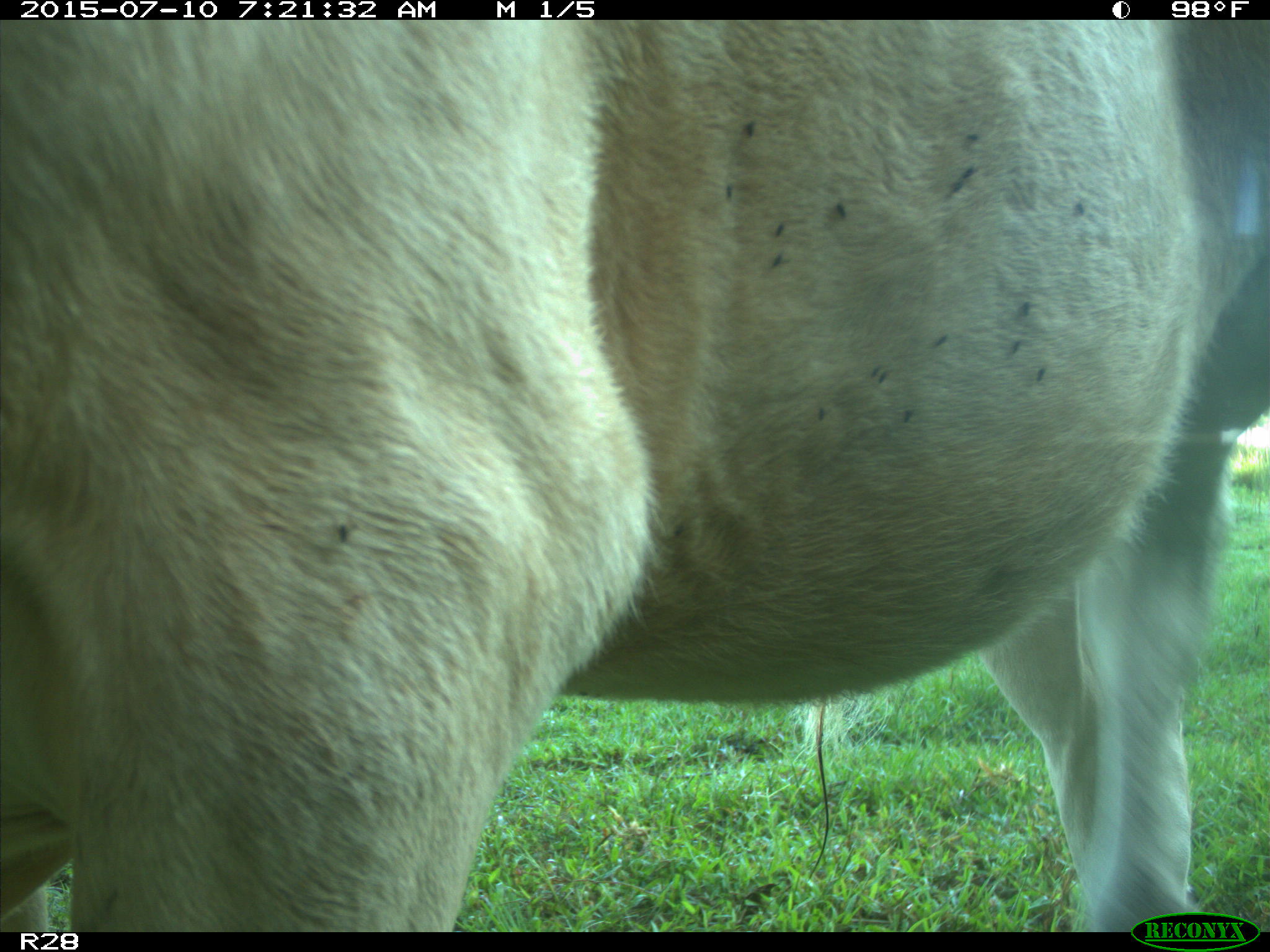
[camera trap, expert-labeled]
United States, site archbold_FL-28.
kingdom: Animalia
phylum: Chordata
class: Mammalia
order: Artiodactyla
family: Bovidae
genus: Bos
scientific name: Bos taurus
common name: domestic cow